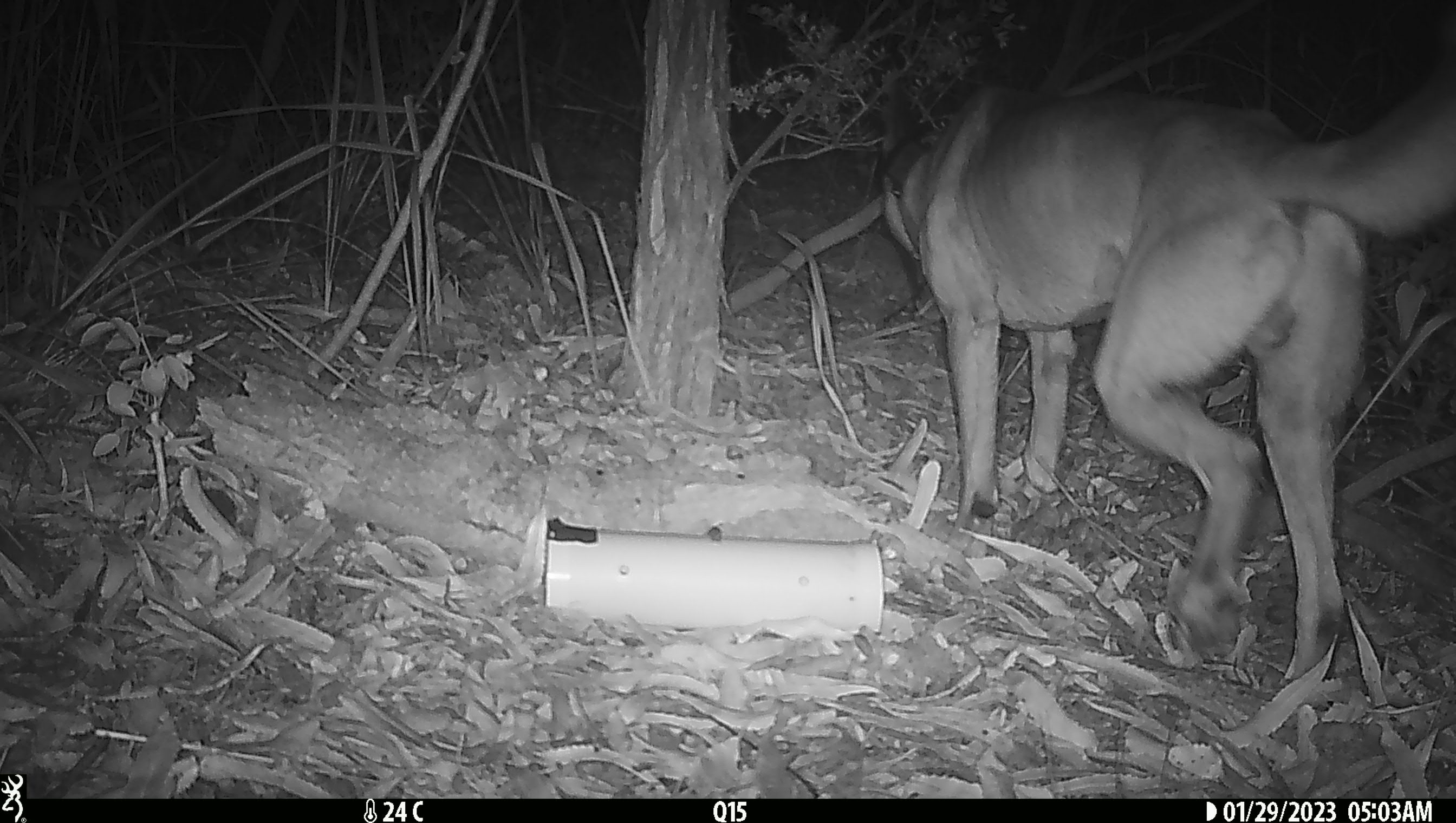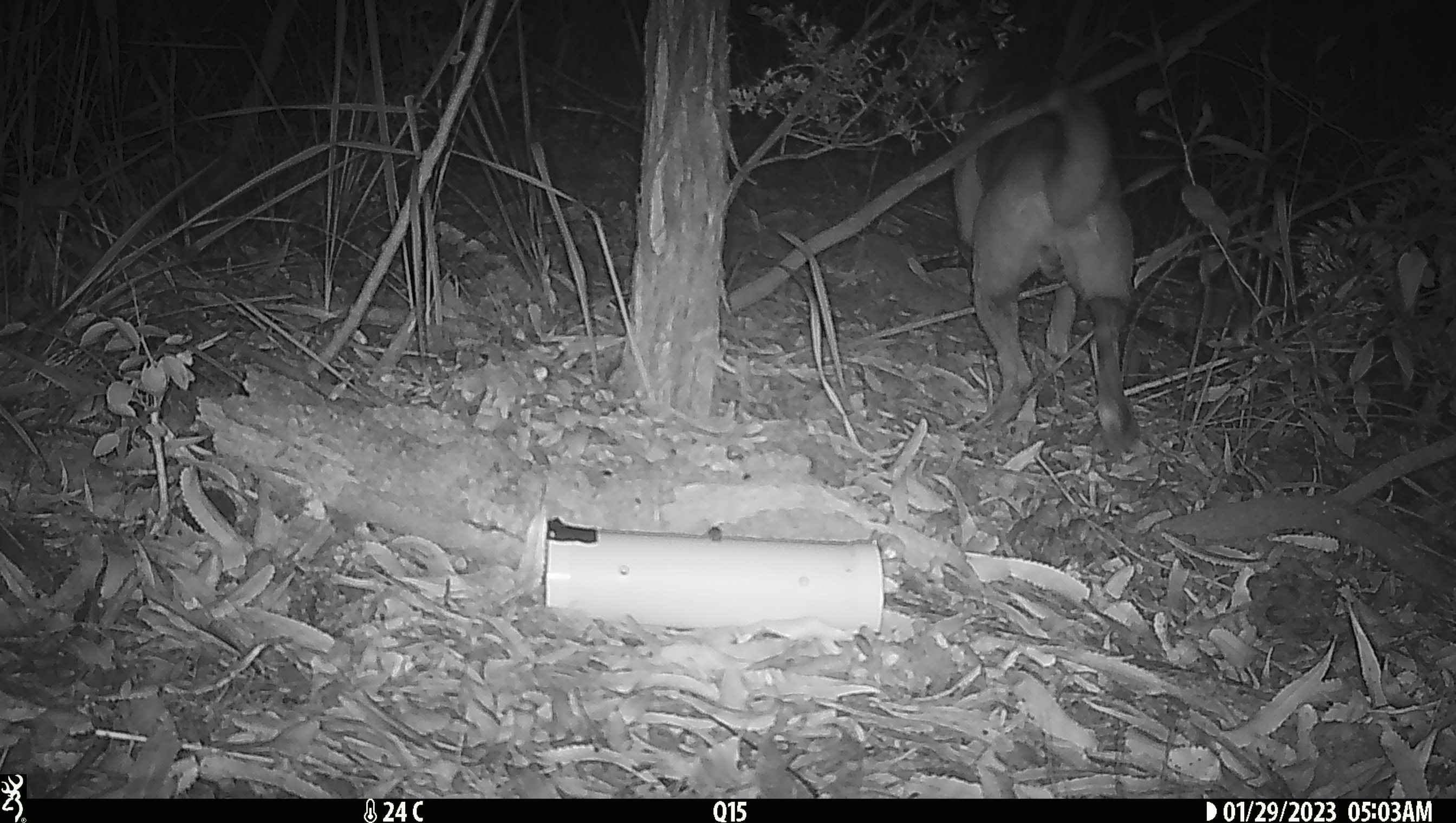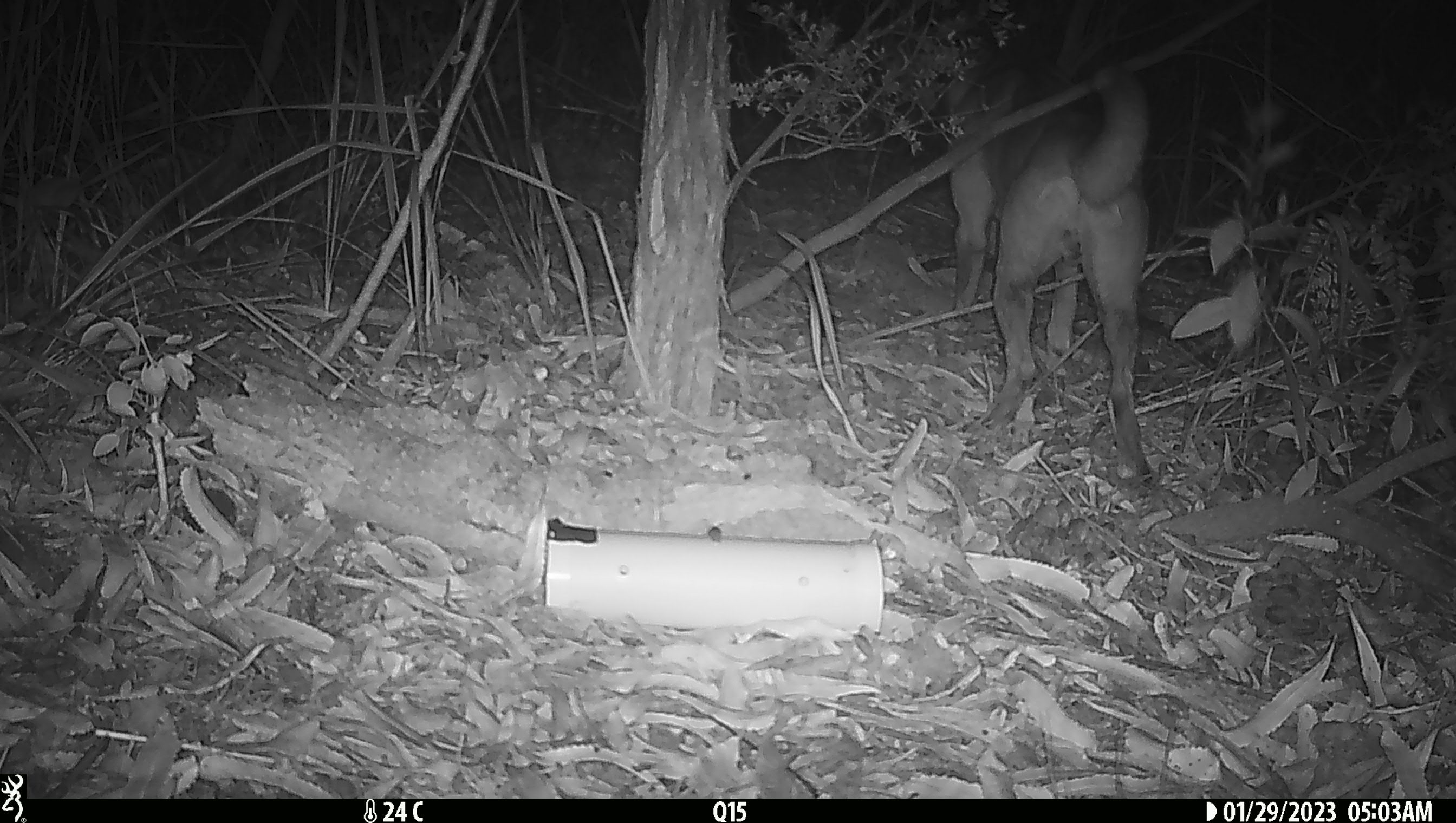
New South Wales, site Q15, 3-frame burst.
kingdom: Animalia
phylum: Chordata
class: Mammalia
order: Carnivora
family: Canidae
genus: Canis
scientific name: Canis familiaris dingo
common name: dingo